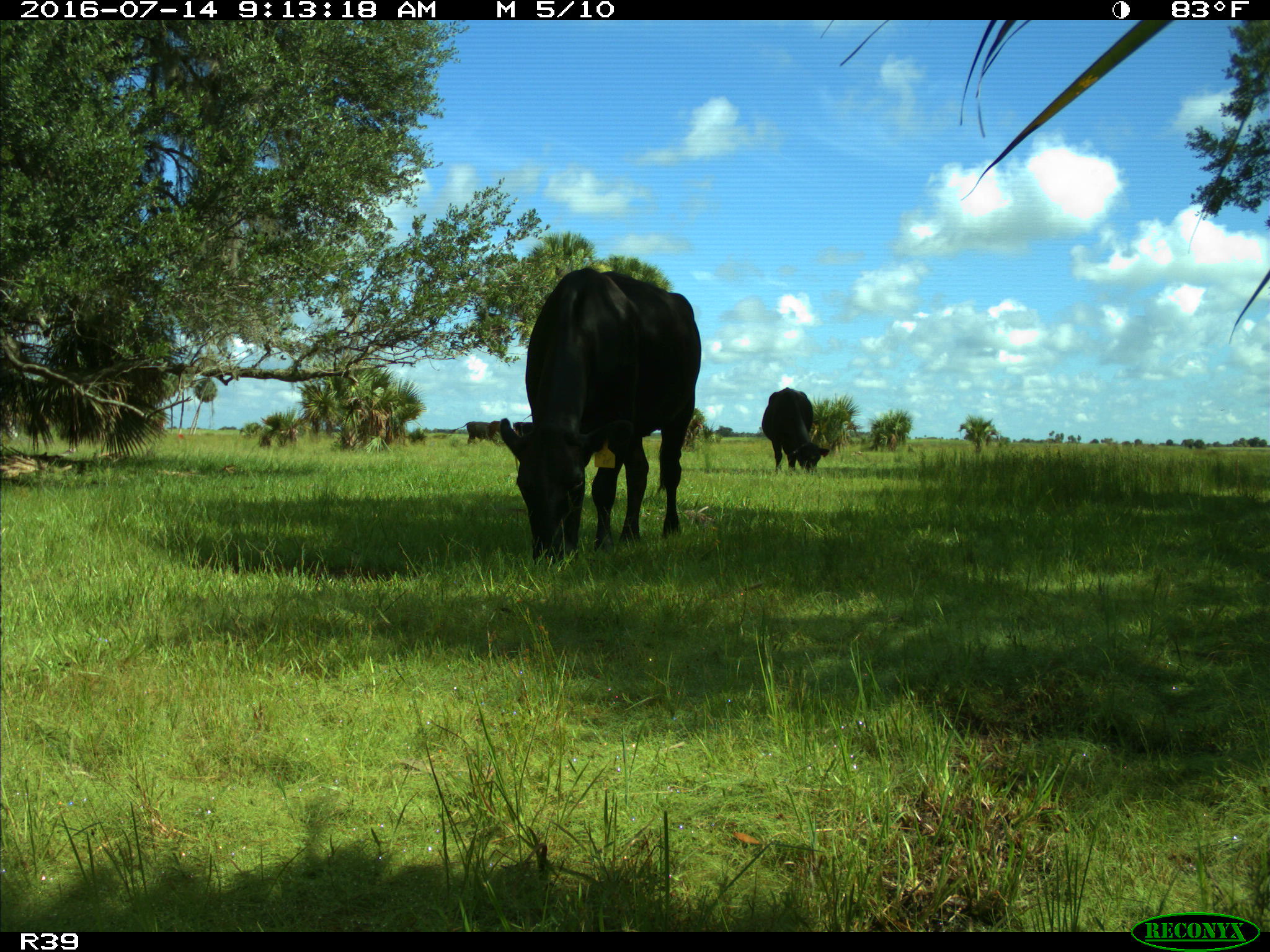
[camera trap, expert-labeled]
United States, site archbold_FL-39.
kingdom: Animalia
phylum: Chordata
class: Mammalia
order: Artiodactyla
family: Bovidae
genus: Bos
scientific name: Bos taurus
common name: domestic cow